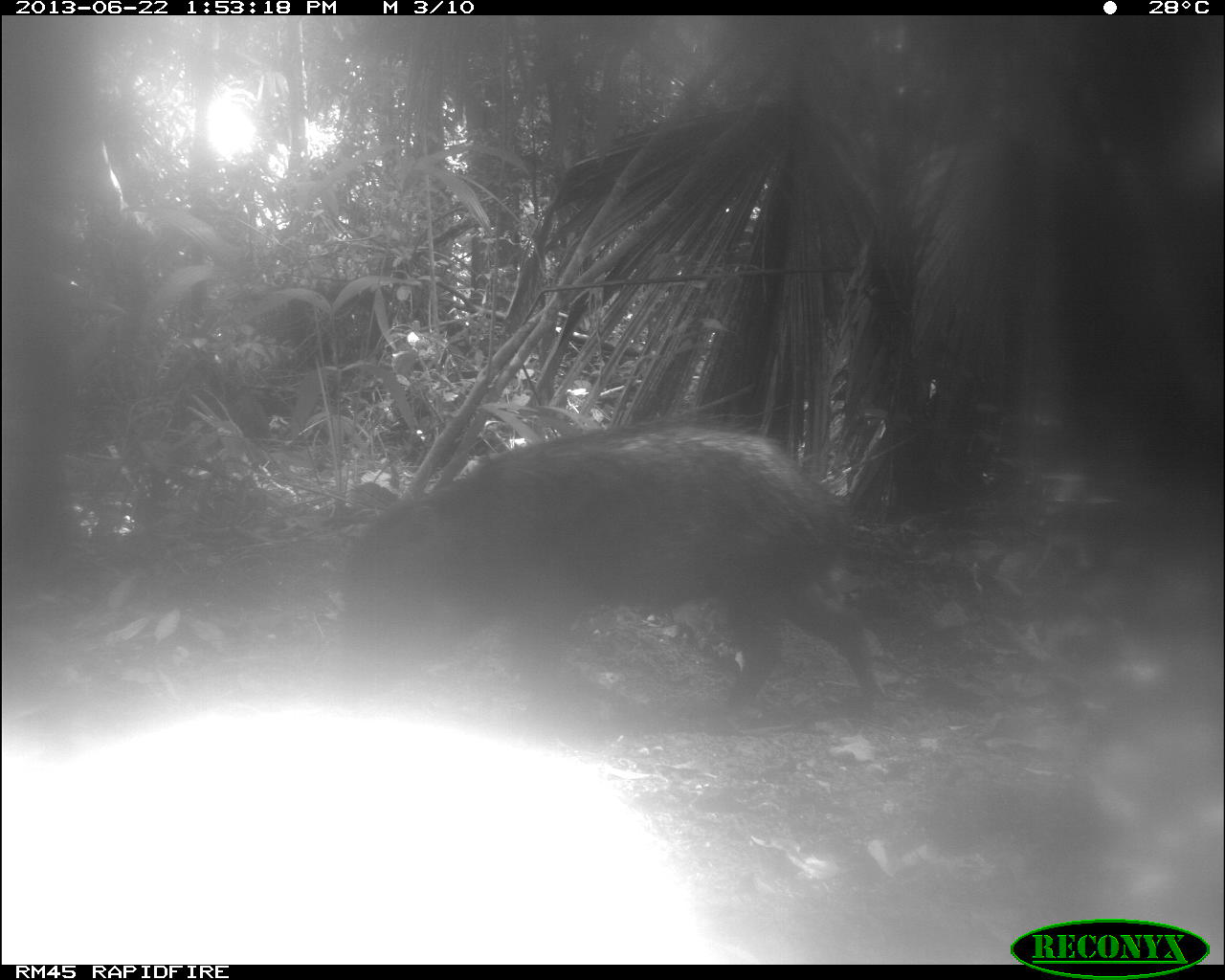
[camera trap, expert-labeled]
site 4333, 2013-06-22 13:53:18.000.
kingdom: Animalia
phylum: Chordata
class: Mammalia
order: Artiodactyla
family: Tayassuidae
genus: Tayassu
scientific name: Tayassu pecari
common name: white-lipped peccary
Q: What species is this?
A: Tayassu pecari (white-lipped peccary).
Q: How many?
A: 1.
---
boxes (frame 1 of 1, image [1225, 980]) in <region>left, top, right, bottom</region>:
tayassu pecari: <region>303, 414, 899, 727</region>